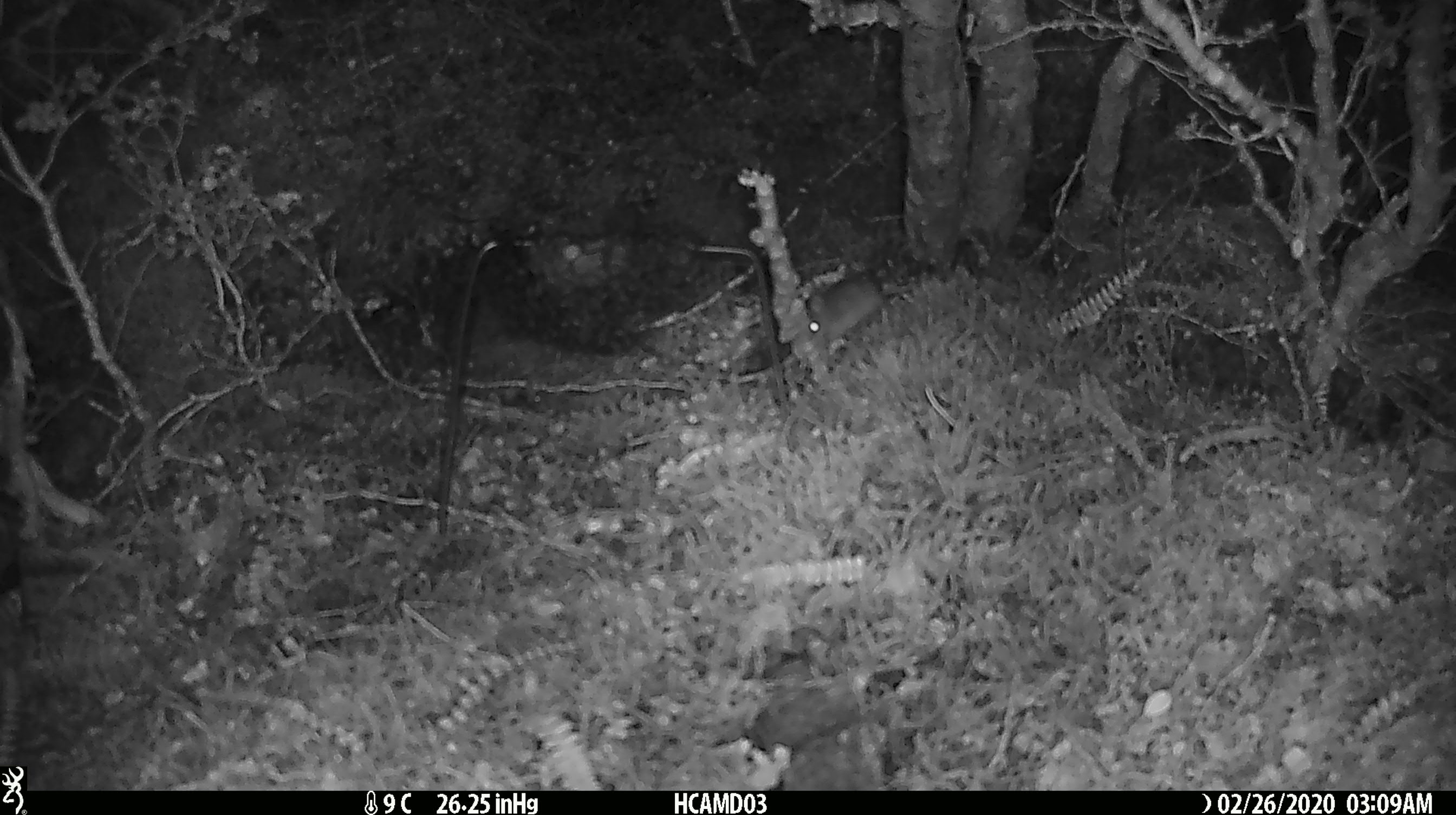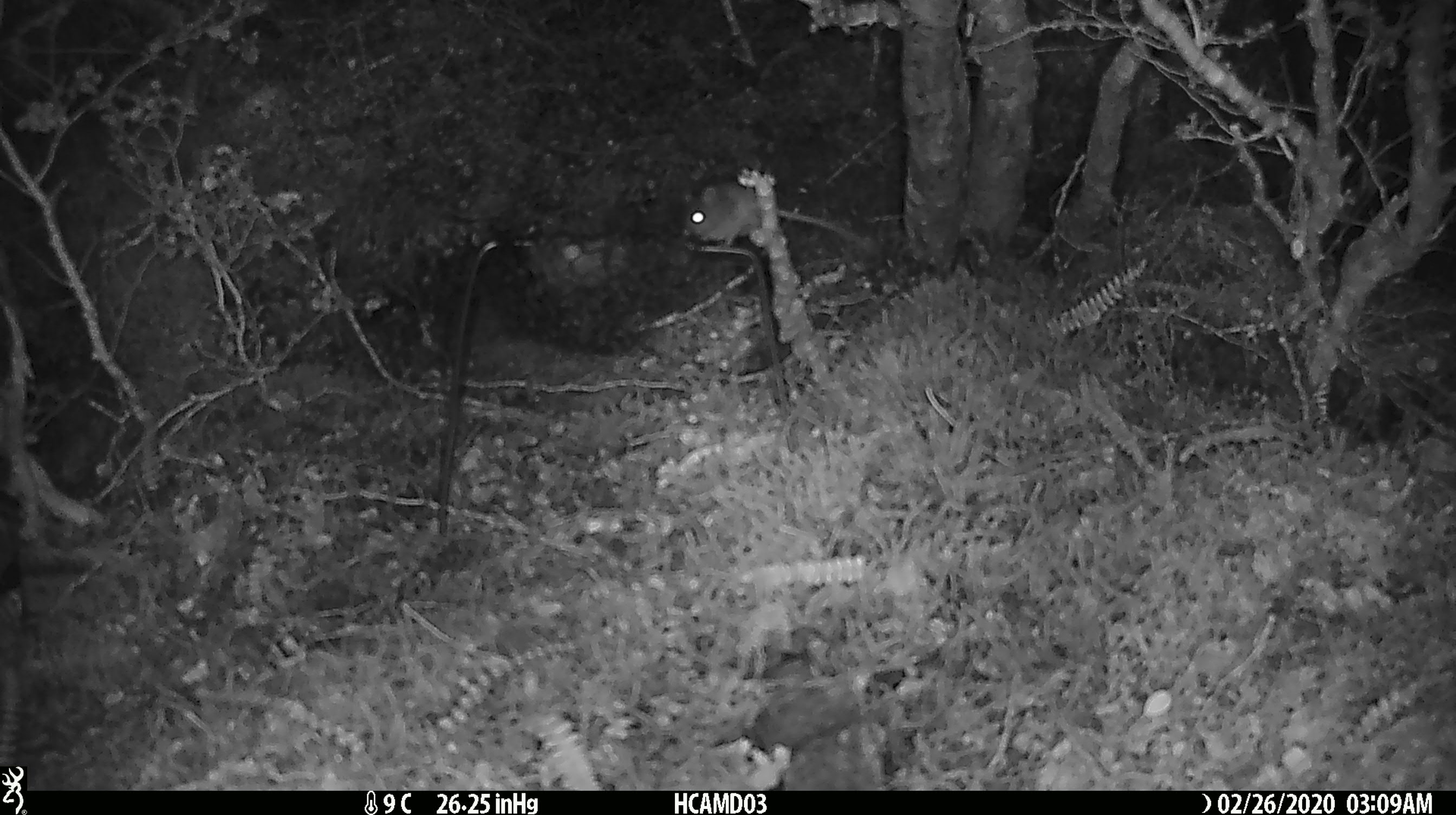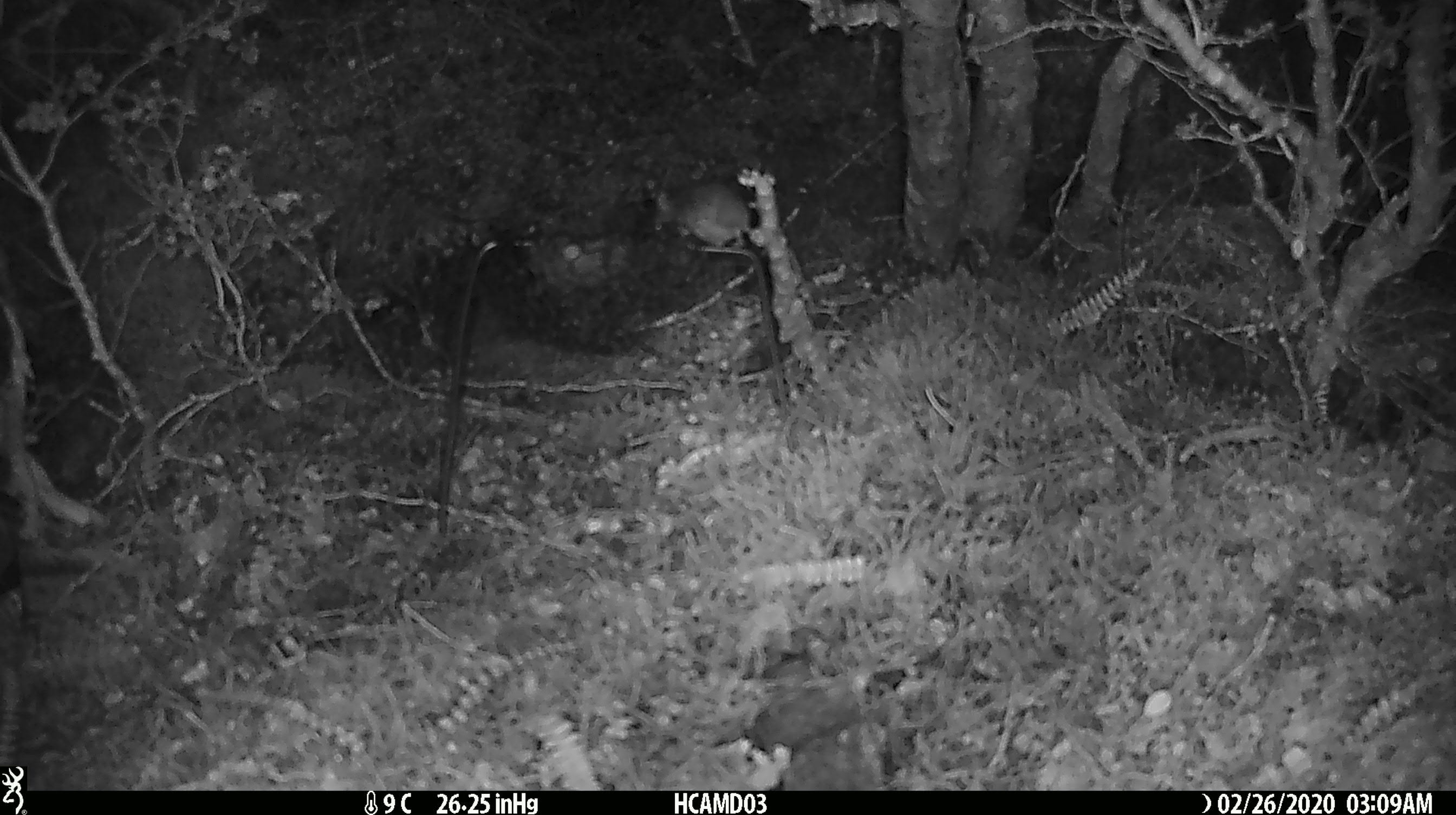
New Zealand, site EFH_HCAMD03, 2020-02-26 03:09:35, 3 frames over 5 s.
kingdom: Animalia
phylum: Chordata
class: Mammalia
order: Rodentia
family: Muridae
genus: Mus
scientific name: Mus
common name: mouse